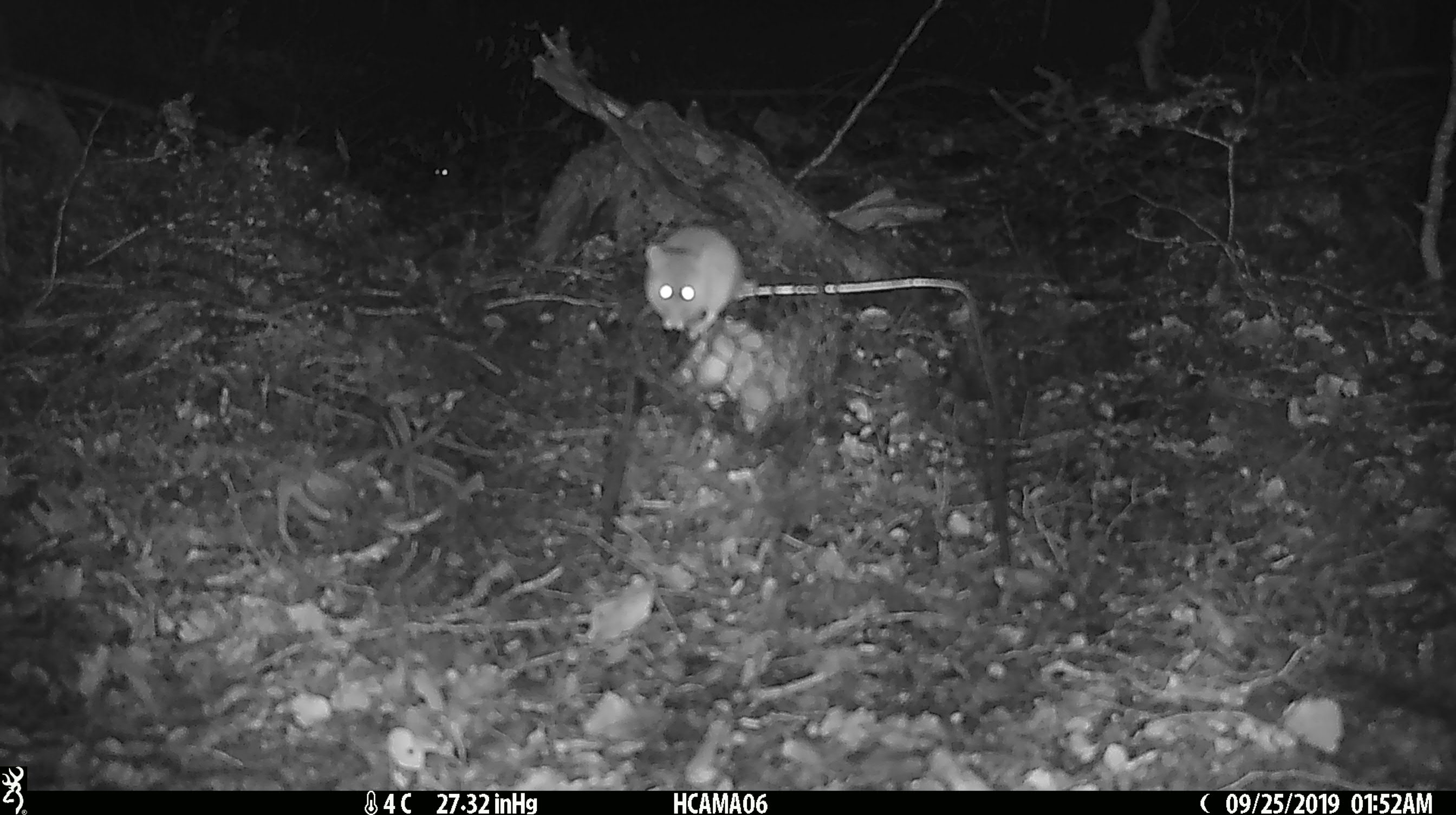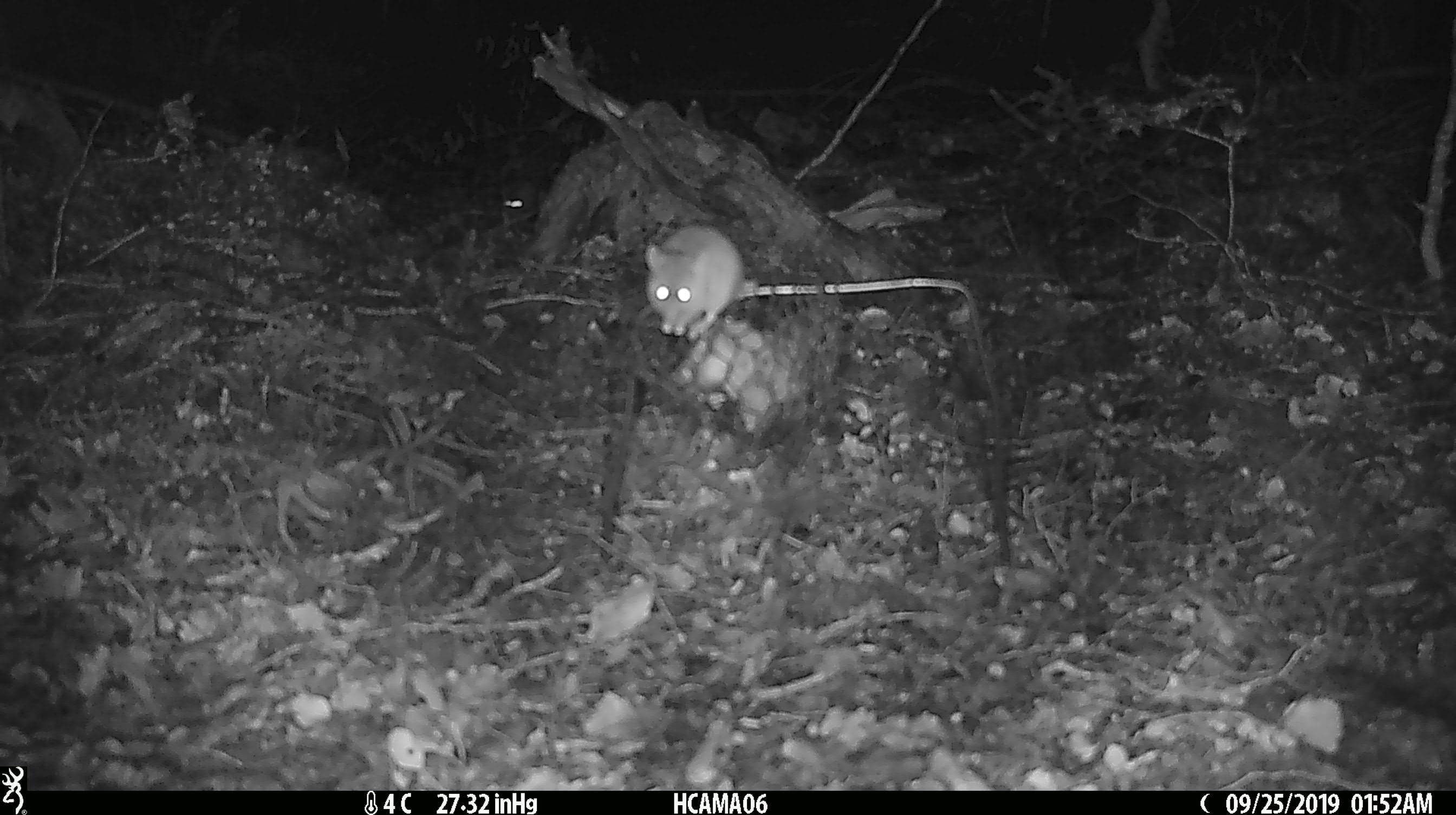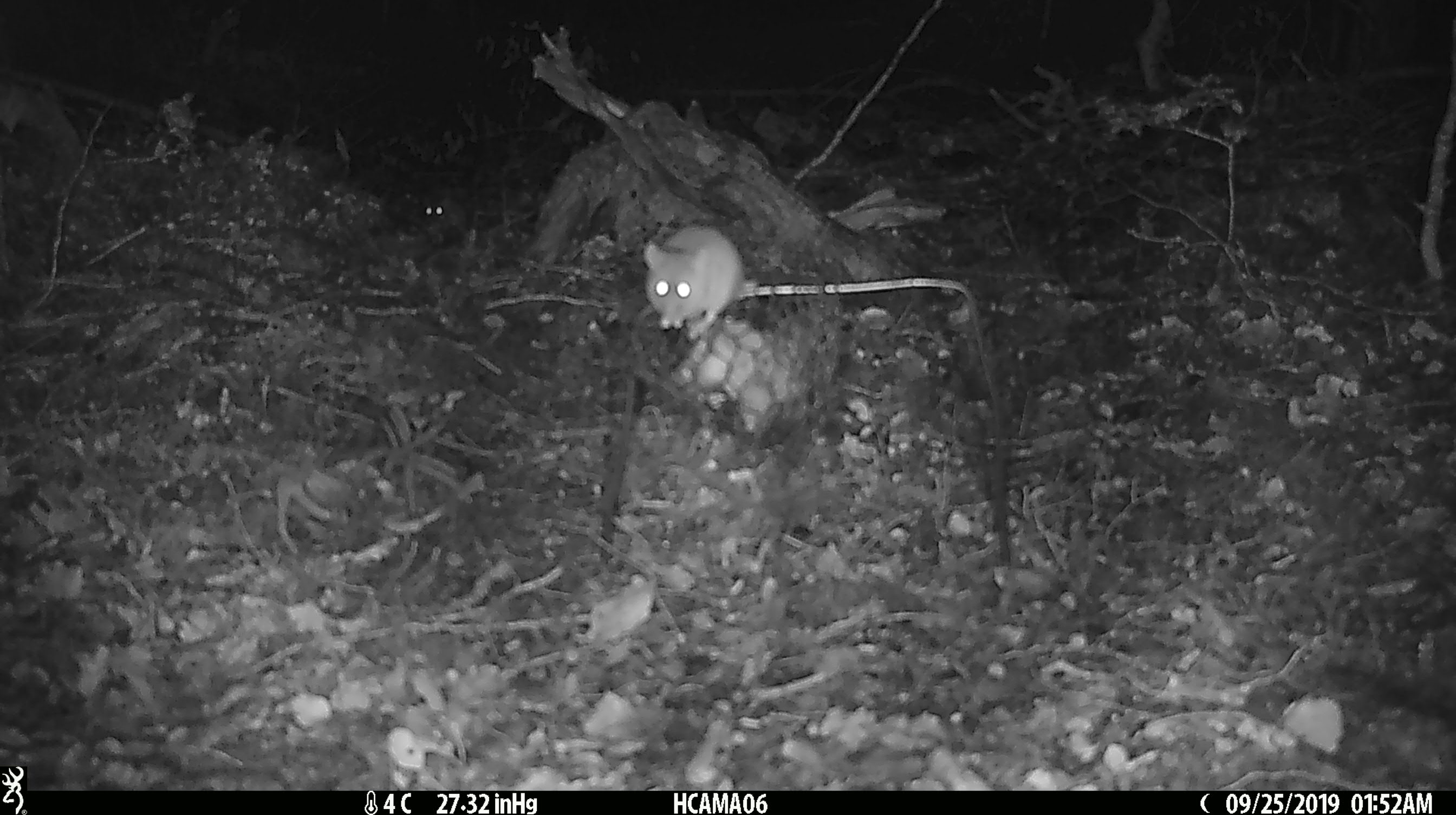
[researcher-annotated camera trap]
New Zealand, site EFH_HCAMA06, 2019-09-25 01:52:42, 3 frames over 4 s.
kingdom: Animalia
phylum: Chordata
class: Mammalia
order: Rodentia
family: Muridae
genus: Mus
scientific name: Mus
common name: mouse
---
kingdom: Animalia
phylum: Chordata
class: Mammalia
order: Rodentia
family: Muridae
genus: Rattus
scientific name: Rattus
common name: rat